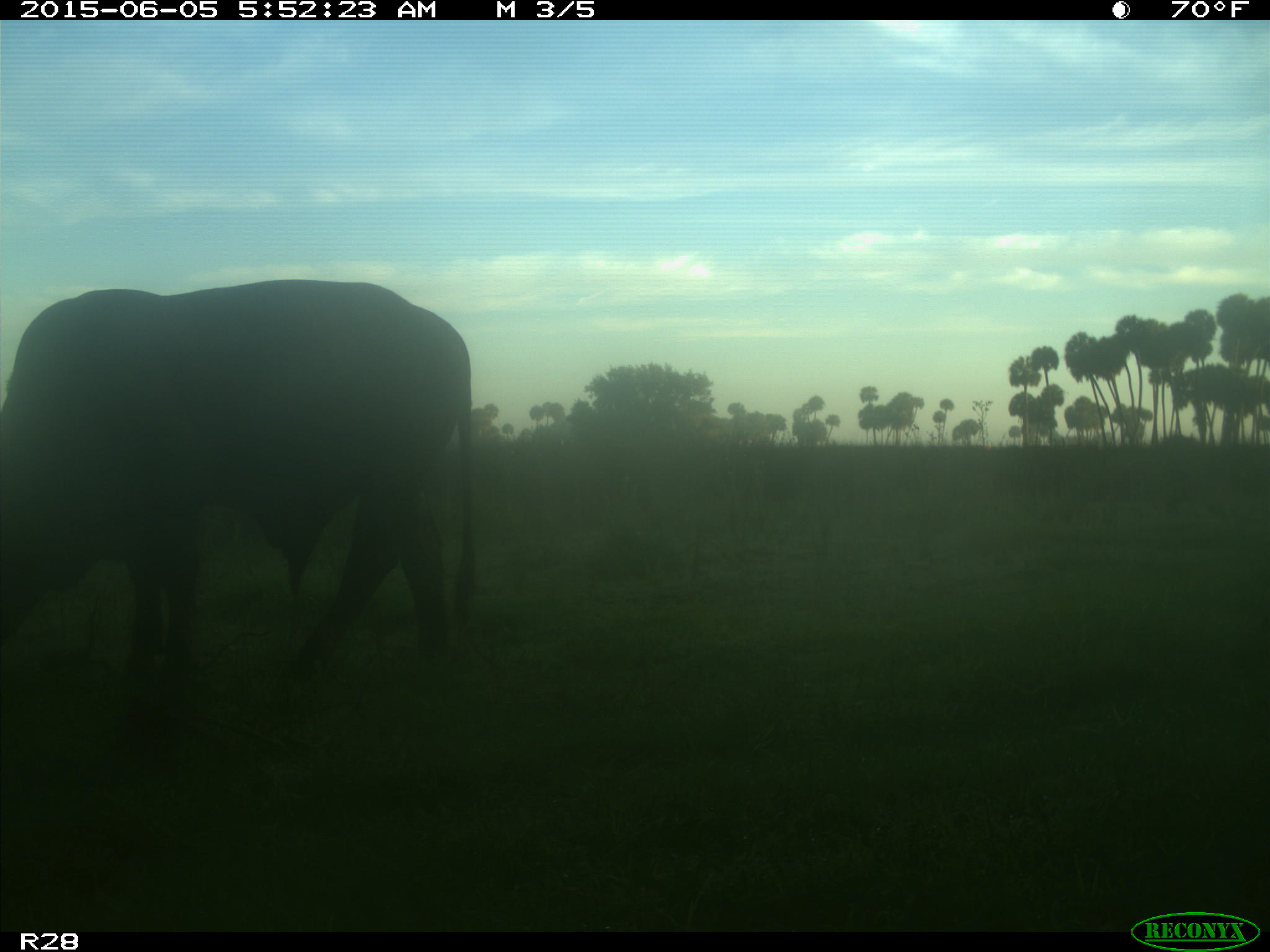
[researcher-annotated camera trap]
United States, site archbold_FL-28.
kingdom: Animalia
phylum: Chordata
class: Mammalia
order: Artiodactyla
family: Bovidae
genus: Bos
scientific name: Bos taurus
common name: domestic cow